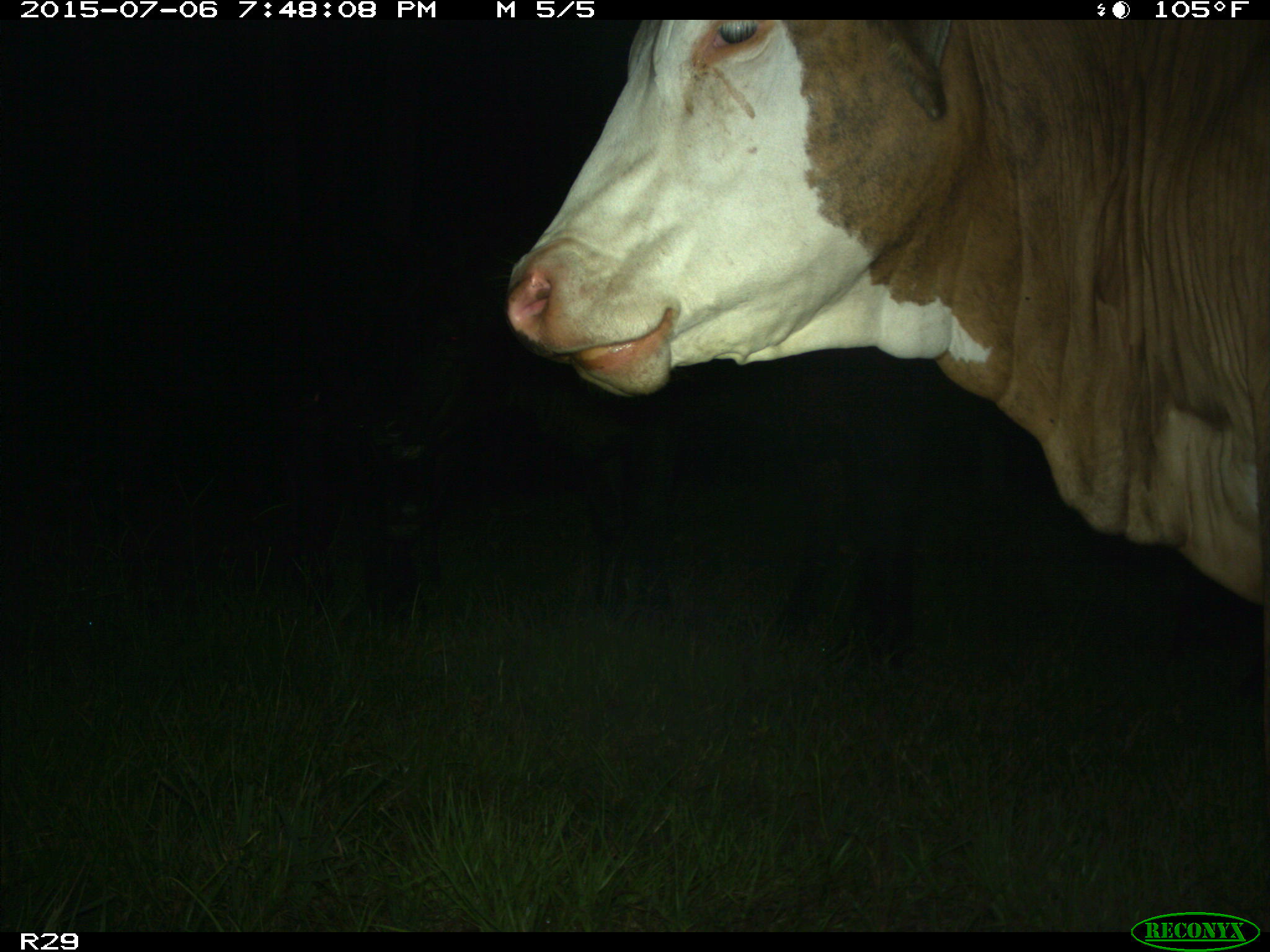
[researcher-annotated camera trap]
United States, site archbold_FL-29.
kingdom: Animalia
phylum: Chordata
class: Mammalia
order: Artiodactyla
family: Bovidae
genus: Bos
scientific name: Bos taurus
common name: domestic cow